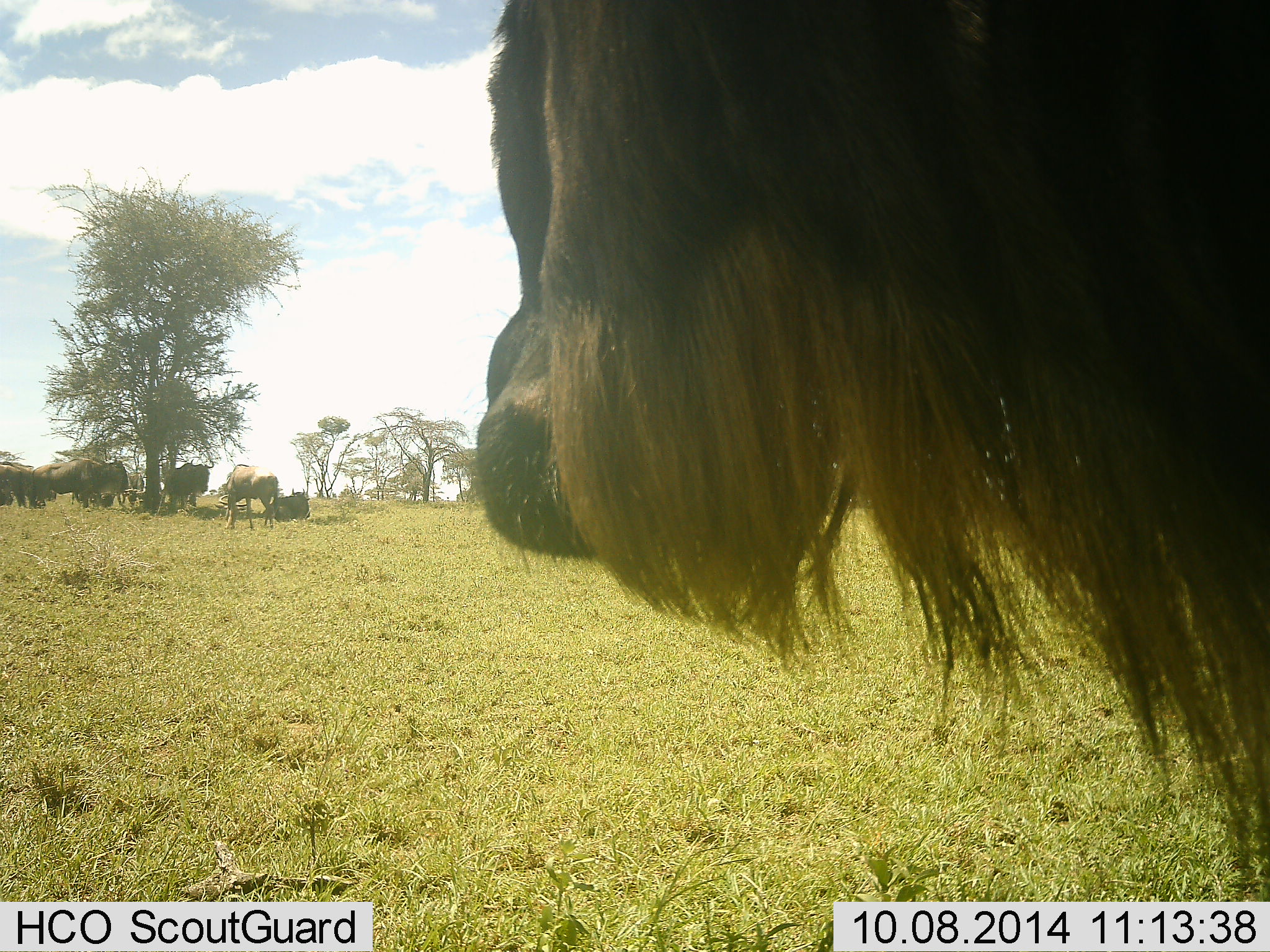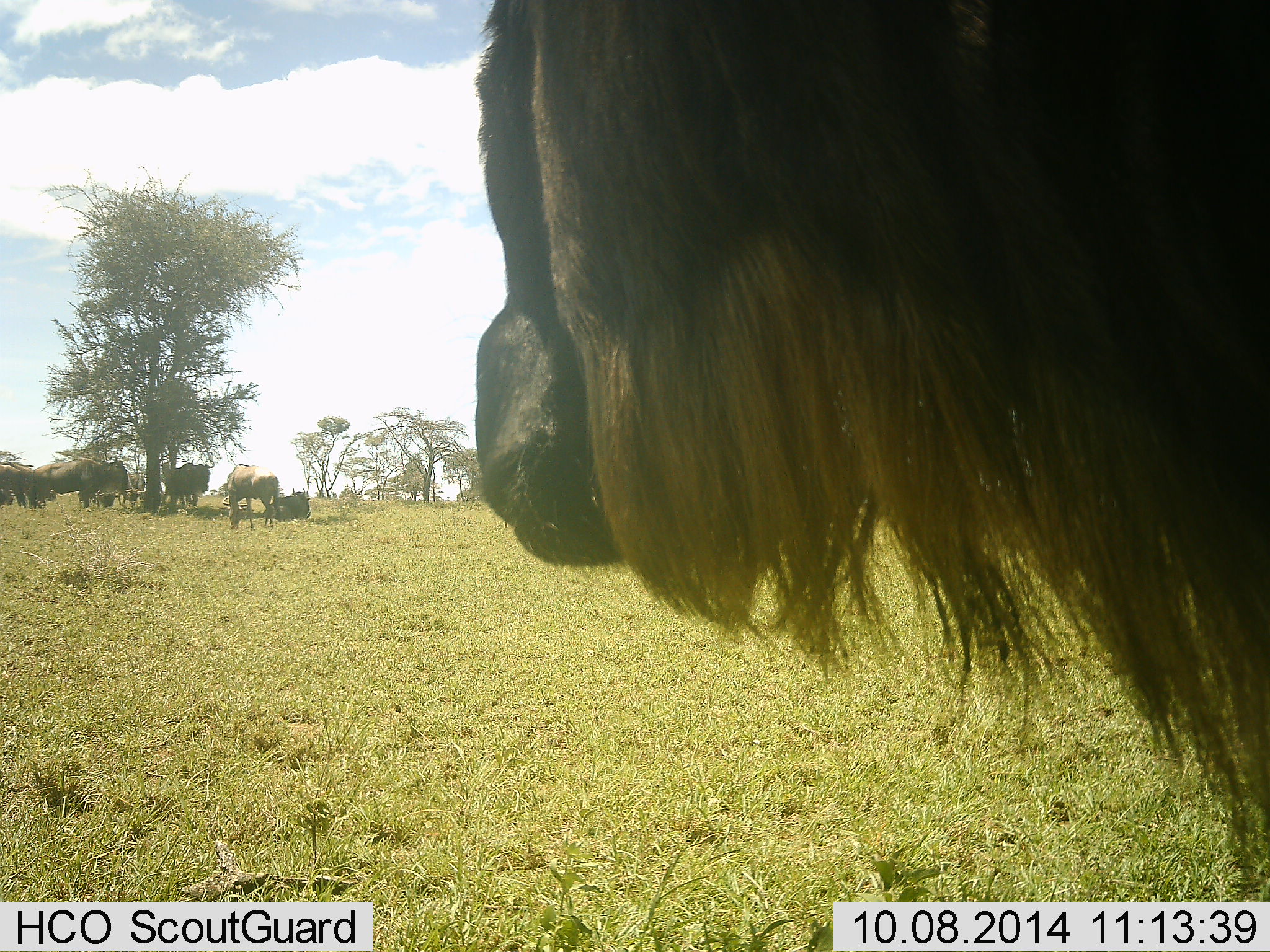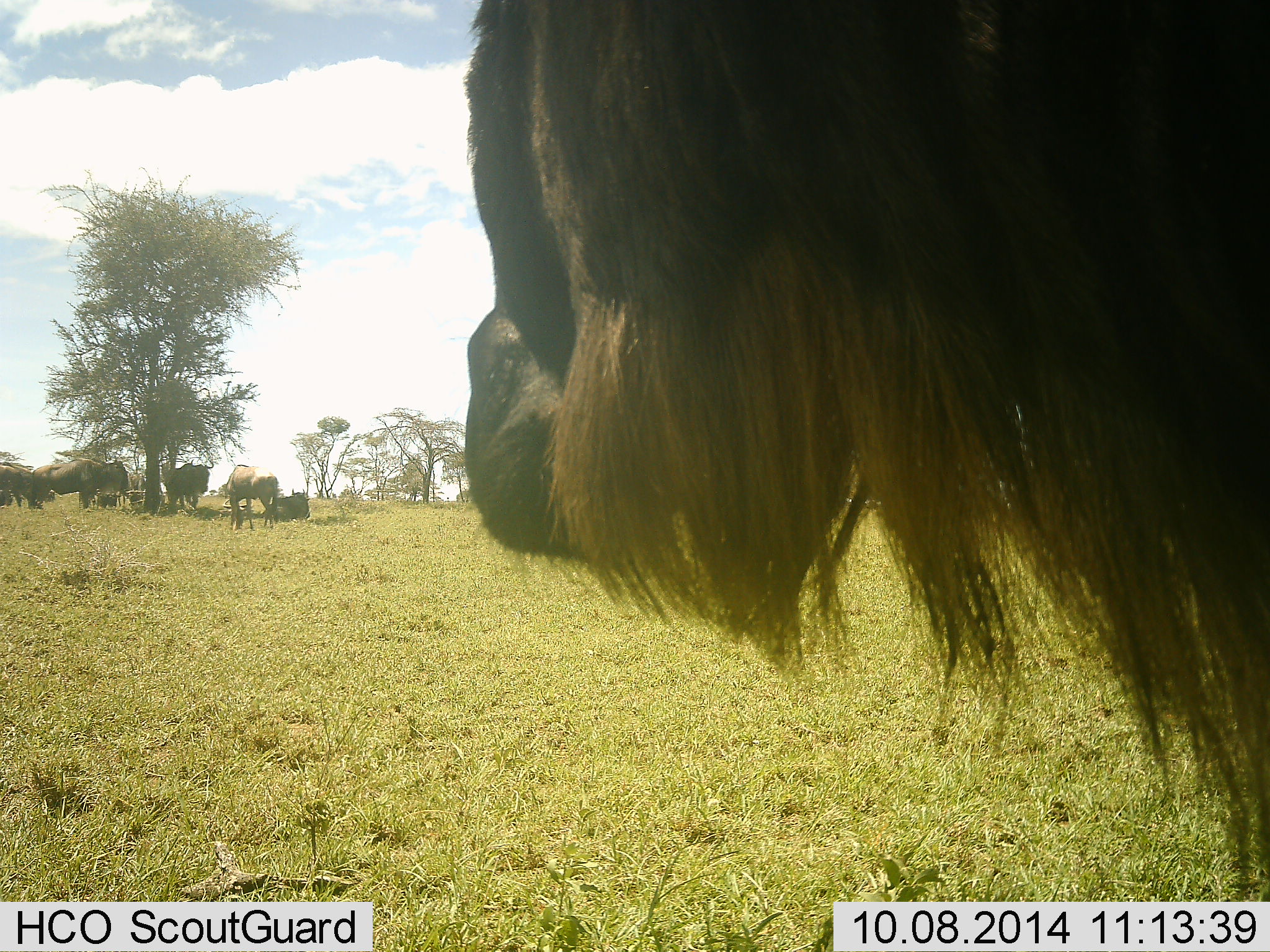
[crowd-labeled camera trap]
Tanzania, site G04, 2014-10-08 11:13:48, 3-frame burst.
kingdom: Animalia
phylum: Chordata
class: Mammalia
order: Artiodactyla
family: Bovidae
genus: Connochaetes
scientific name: Connochaetes taurinus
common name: blue wildebeest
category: wildebeest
Wildebeest (blue wildebeest) (Connochaetes taurinus), count 9. Behavior (volunteer vote fractions): standing 70%, resting 50%, moving 10%, interacting 0%. Young present (vote fraction): 0%. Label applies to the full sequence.